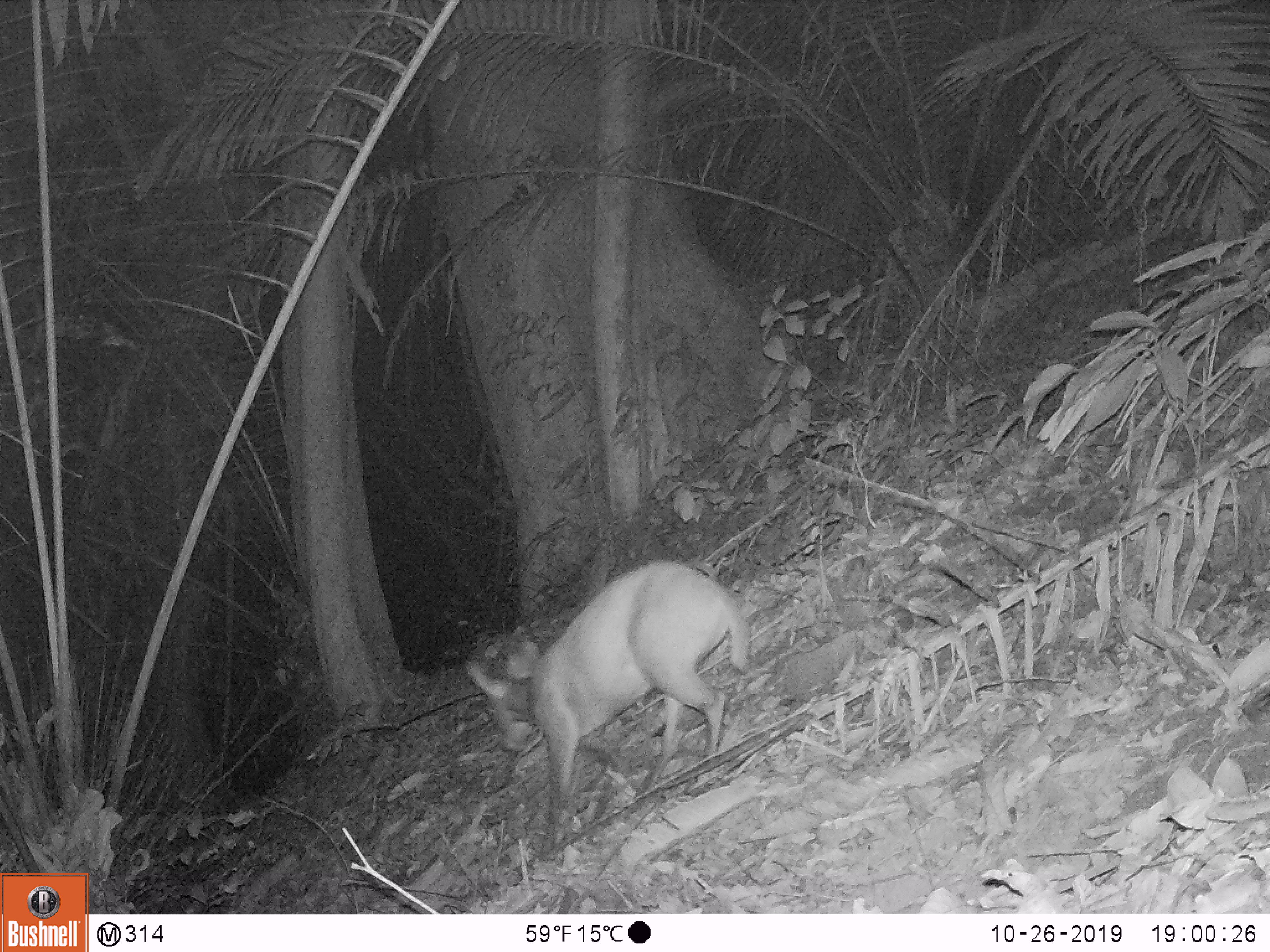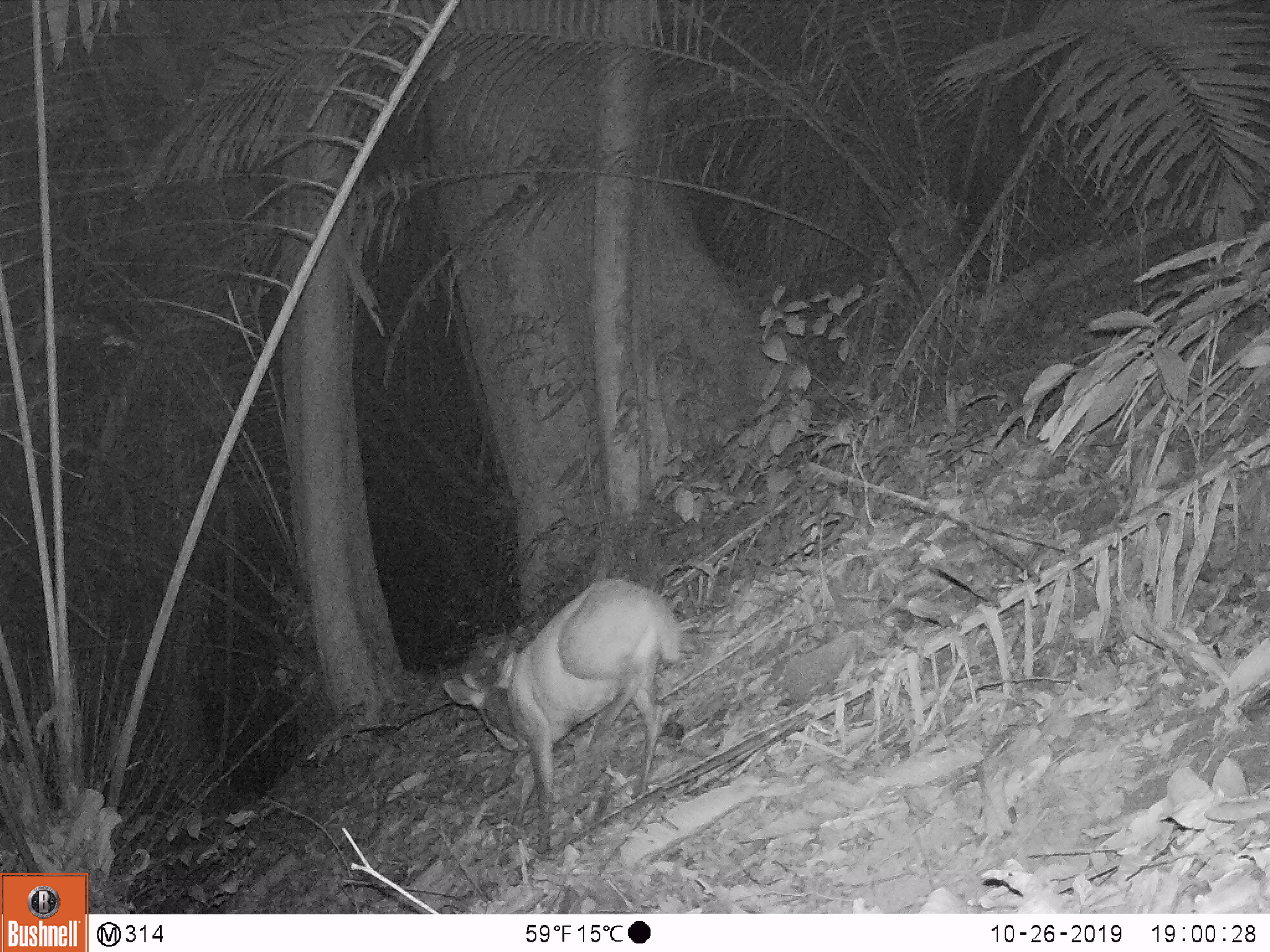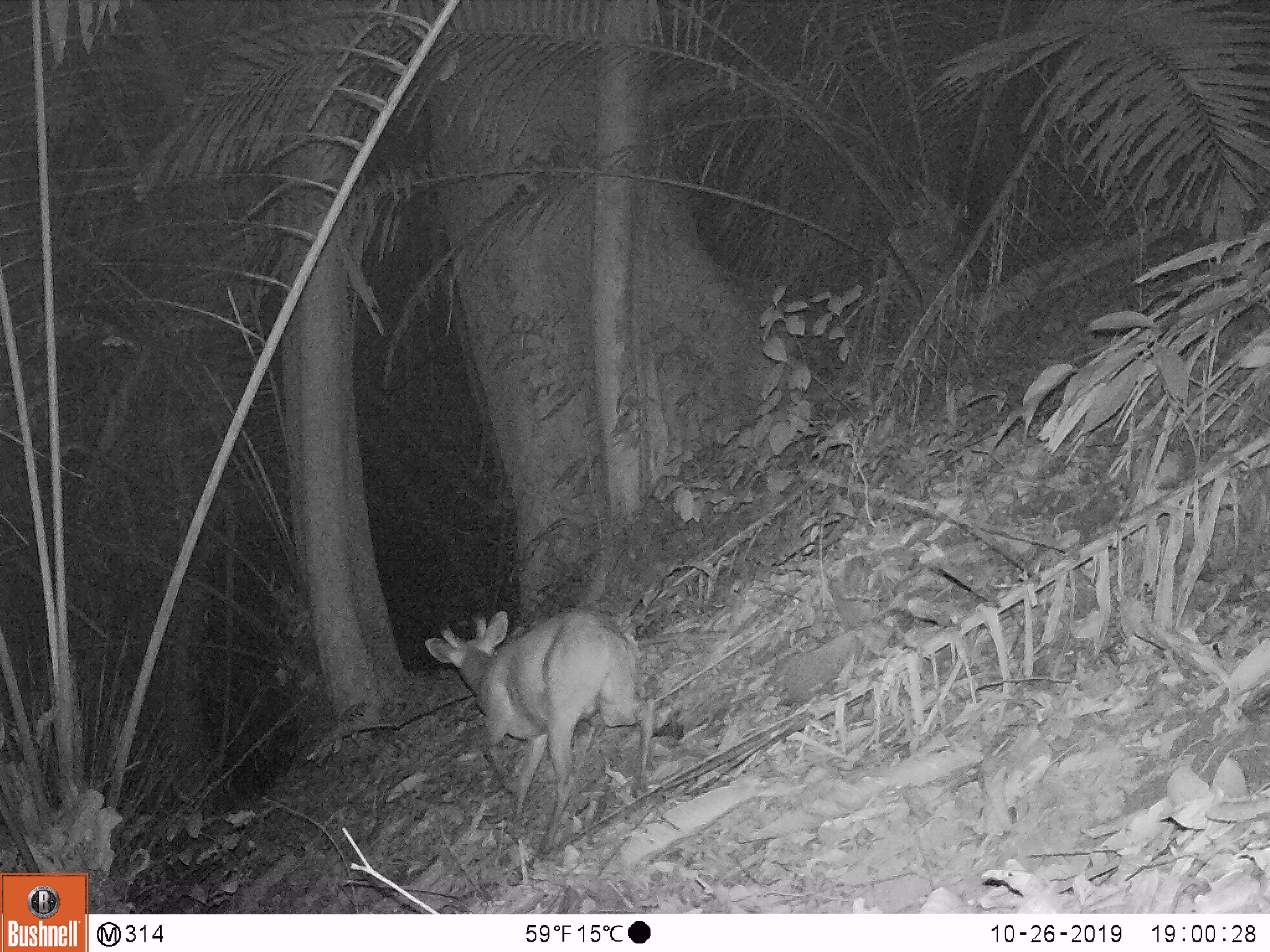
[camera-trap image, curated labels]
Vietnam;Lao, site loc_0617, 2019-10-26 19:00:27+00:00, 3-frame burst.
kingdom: Animalia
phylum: Chordata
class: Mammalia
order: Artiodactyla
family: Cervidae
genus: Muntiacus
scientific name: Muntiacus rooseveltorum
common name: roosevelt's muntjac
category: roosevelts muntjac group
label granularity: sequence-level